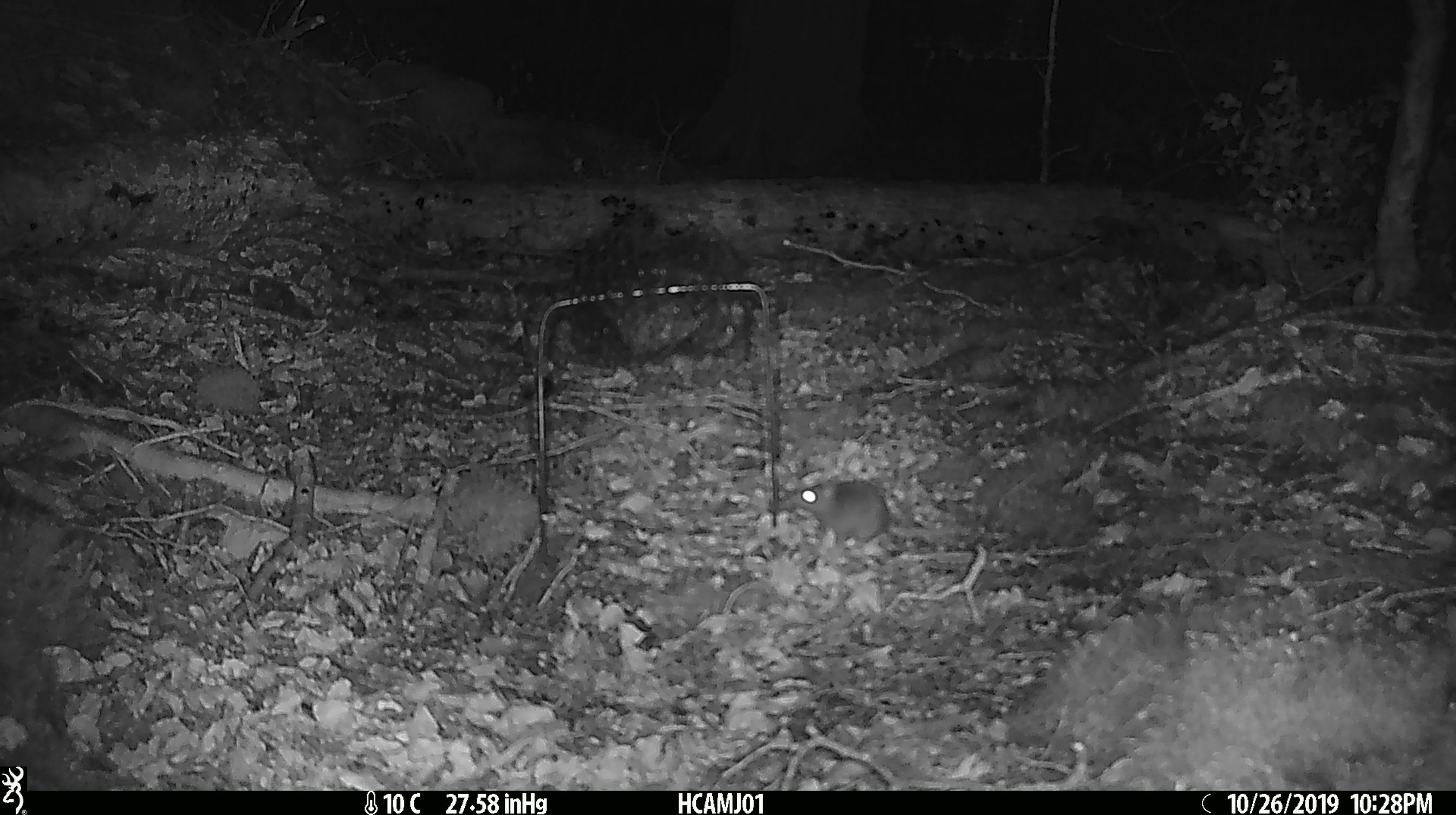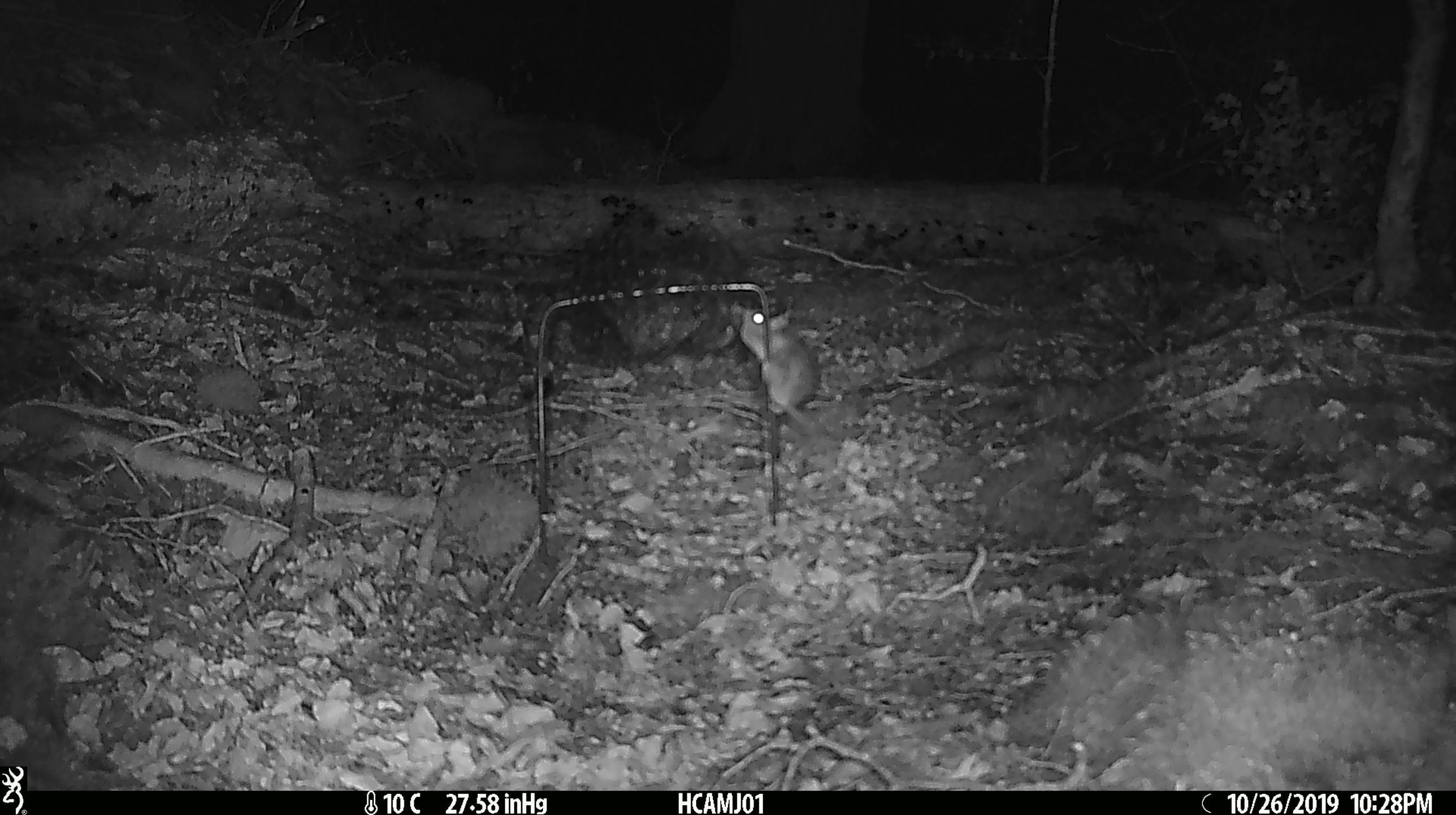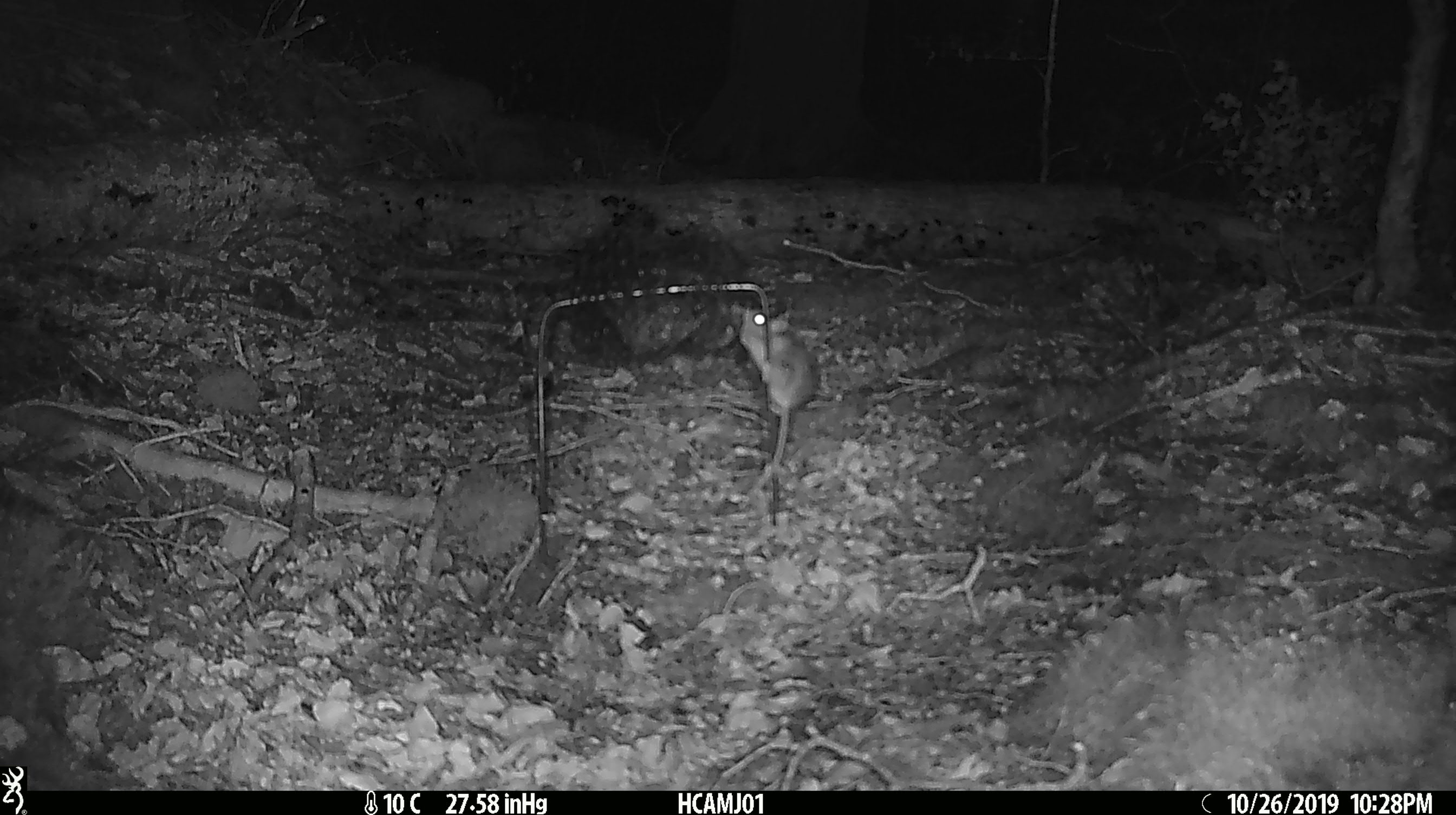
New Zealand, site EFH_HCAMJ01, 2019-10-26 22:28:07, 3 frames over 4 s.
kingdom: Animalia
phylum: Chordata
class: Mammalia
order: Rodentia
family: Muridae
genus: Mus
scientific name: Mus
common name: mouse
Mouse (Mus).